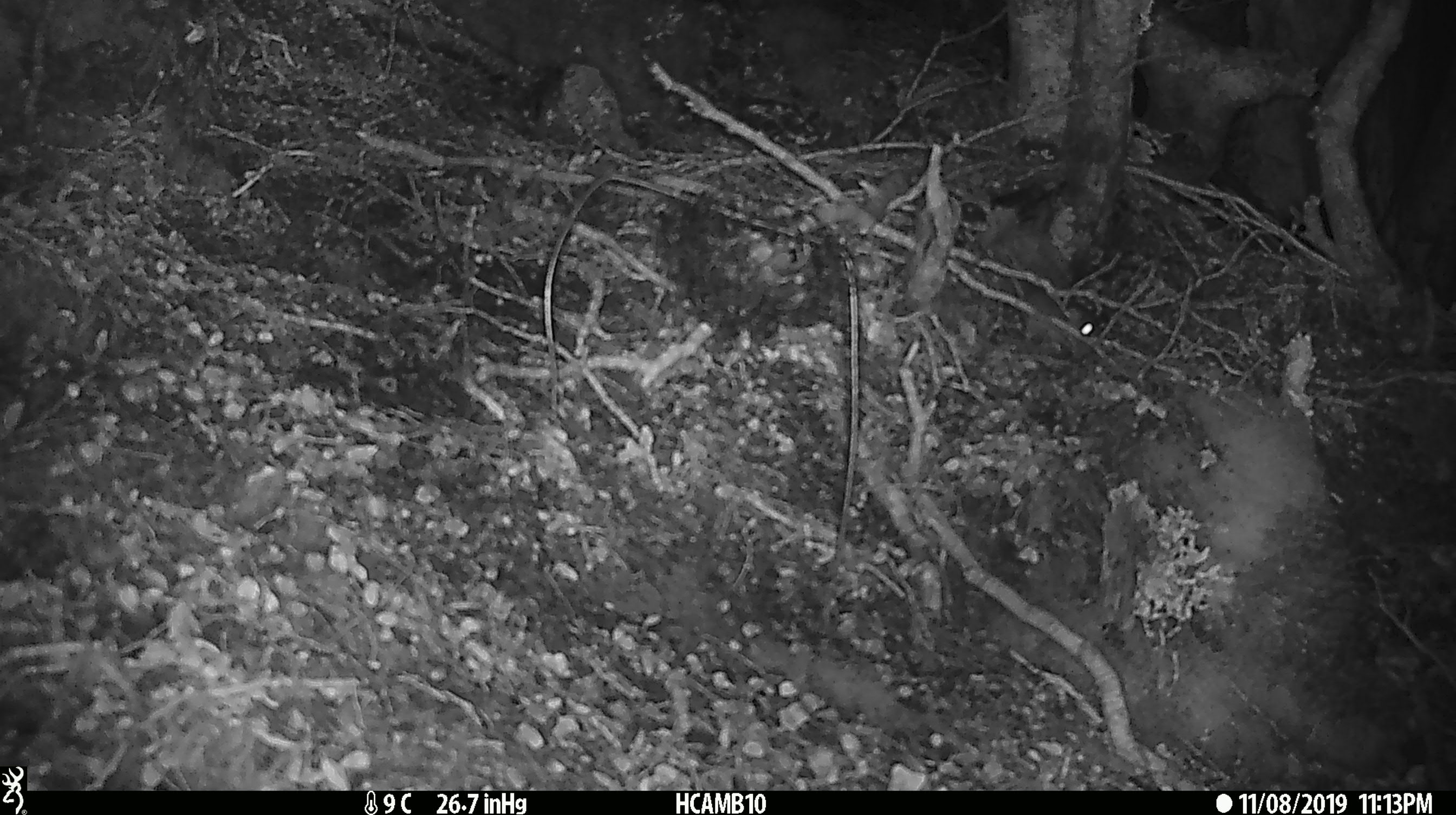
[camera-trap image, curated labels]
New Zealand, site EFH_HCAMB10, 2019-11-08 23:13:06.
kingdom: Animalia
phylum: Chordata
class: Mammalia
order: Rodentia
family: Muridae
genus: Mus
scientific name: Mus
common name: mouse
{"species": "mouse (Mus)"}